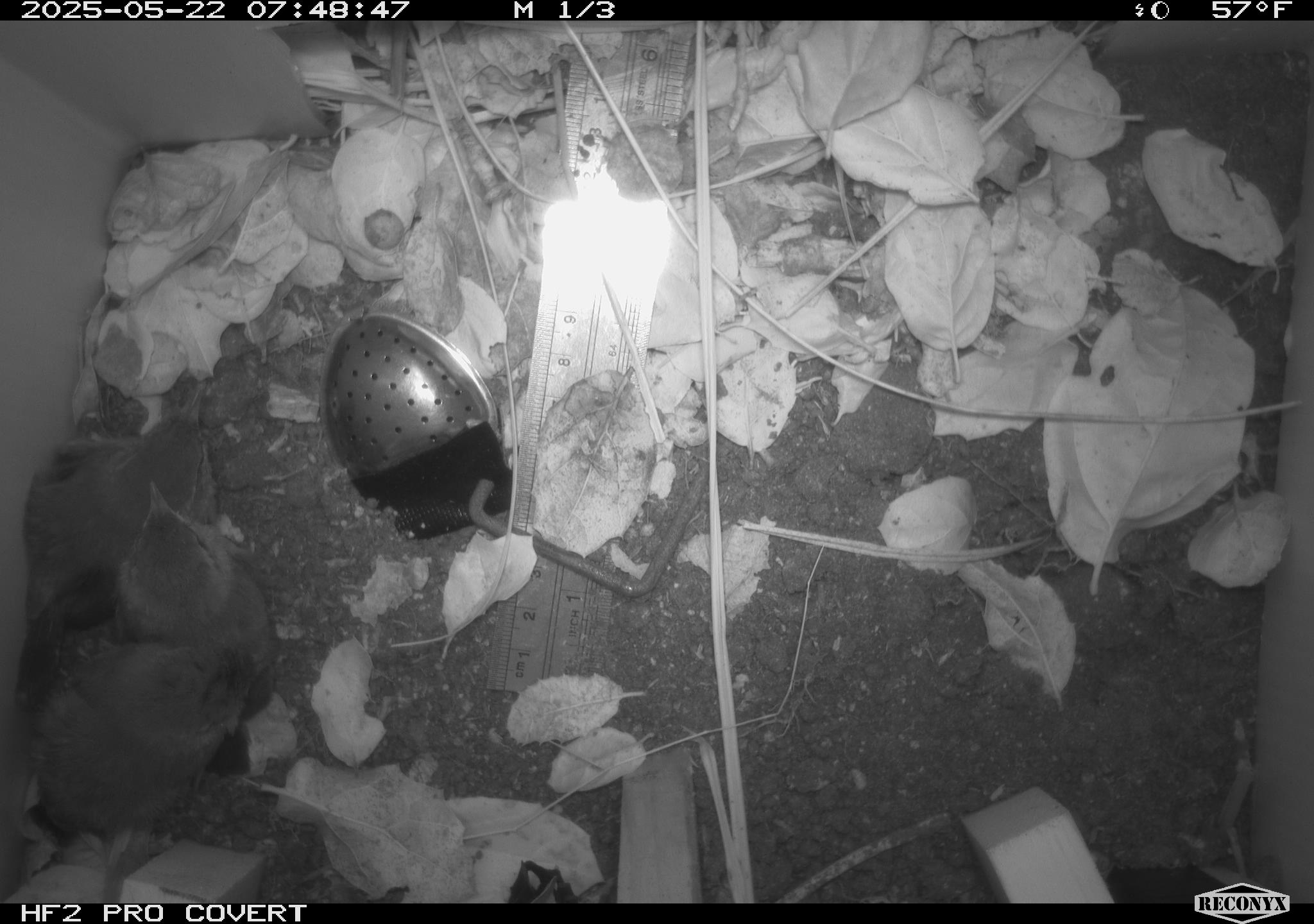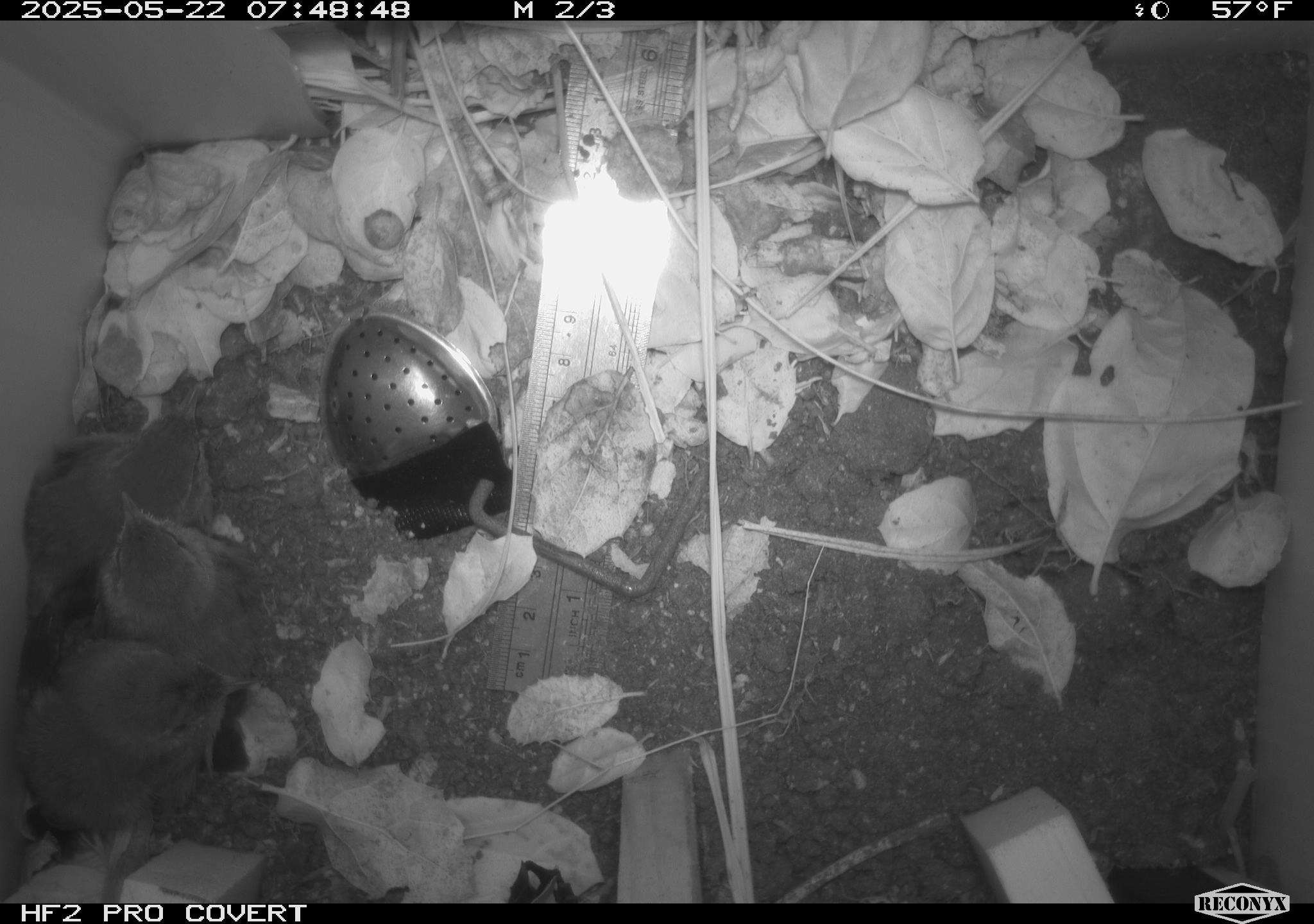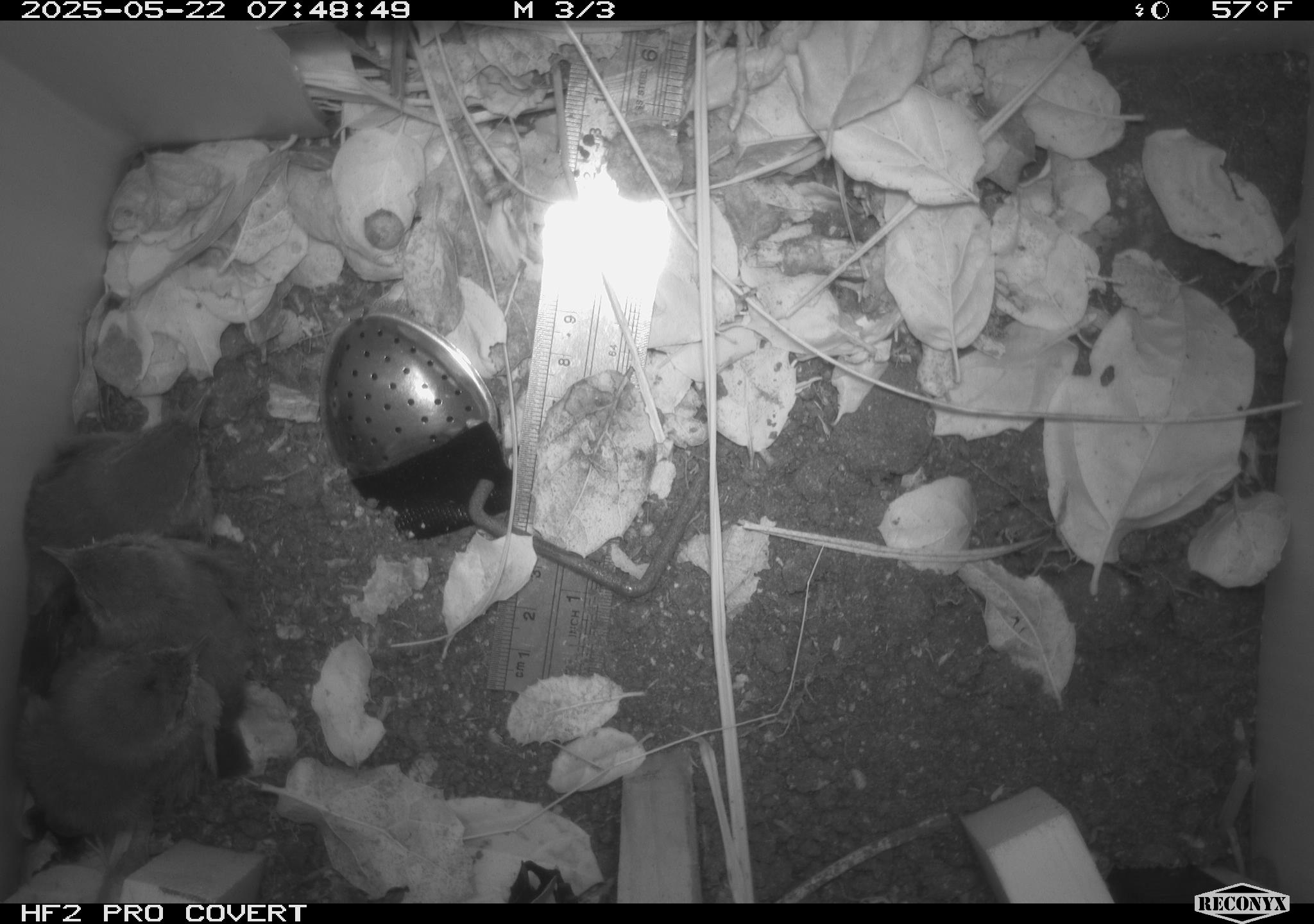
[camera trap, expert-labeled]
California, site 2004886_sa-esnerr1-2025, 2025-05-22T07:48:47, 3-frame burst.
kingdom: Animalia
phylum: Chordata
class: Aves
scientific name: Aves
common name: bird